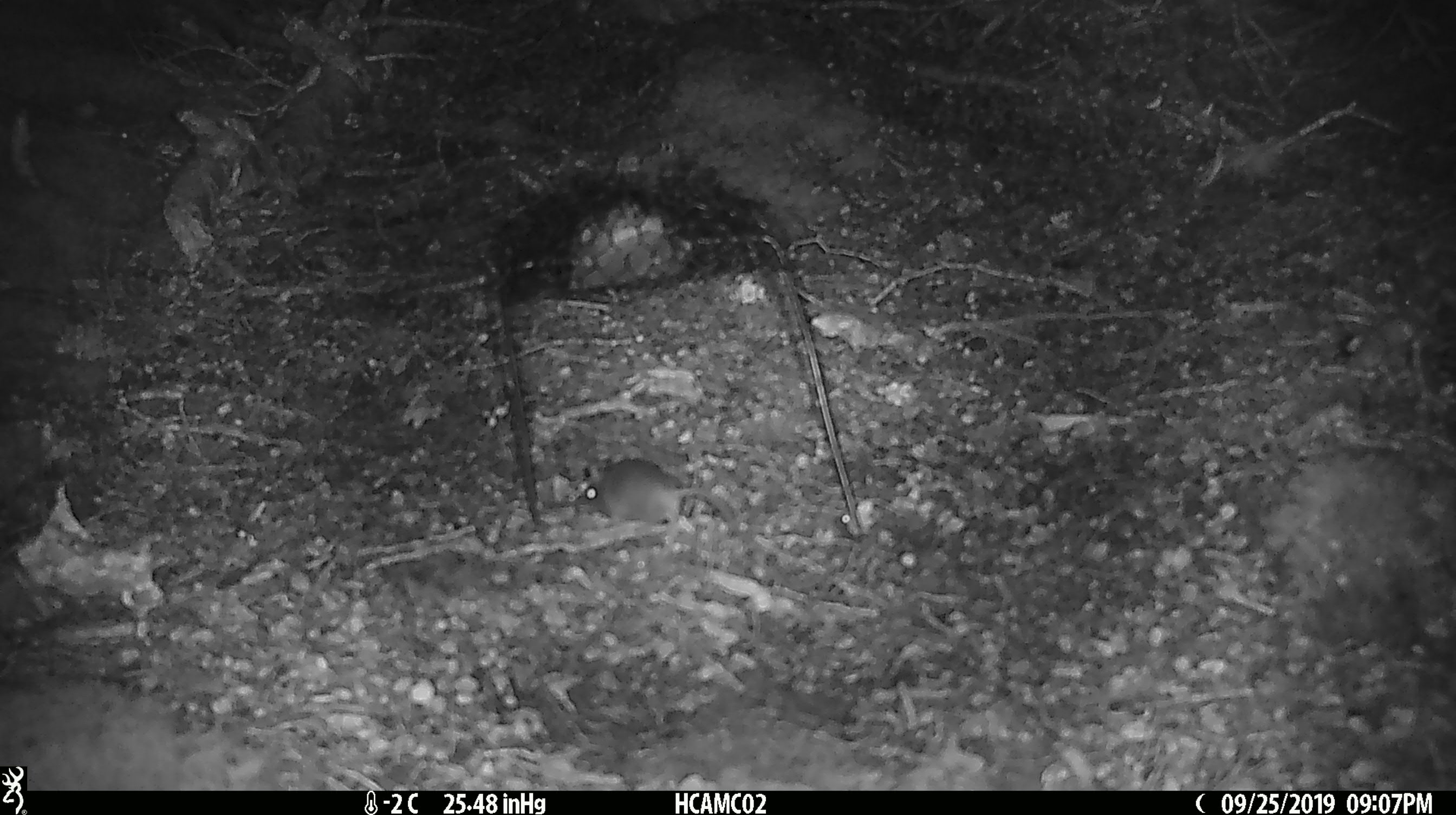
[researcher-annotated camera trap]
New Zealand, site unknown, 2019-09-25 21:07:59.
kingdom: Animalia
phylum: Chordata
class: Mammalia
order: Rodentia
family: Muridae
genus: Mus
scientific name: Mus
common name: mouse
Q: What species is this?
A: Mouse (Mus).